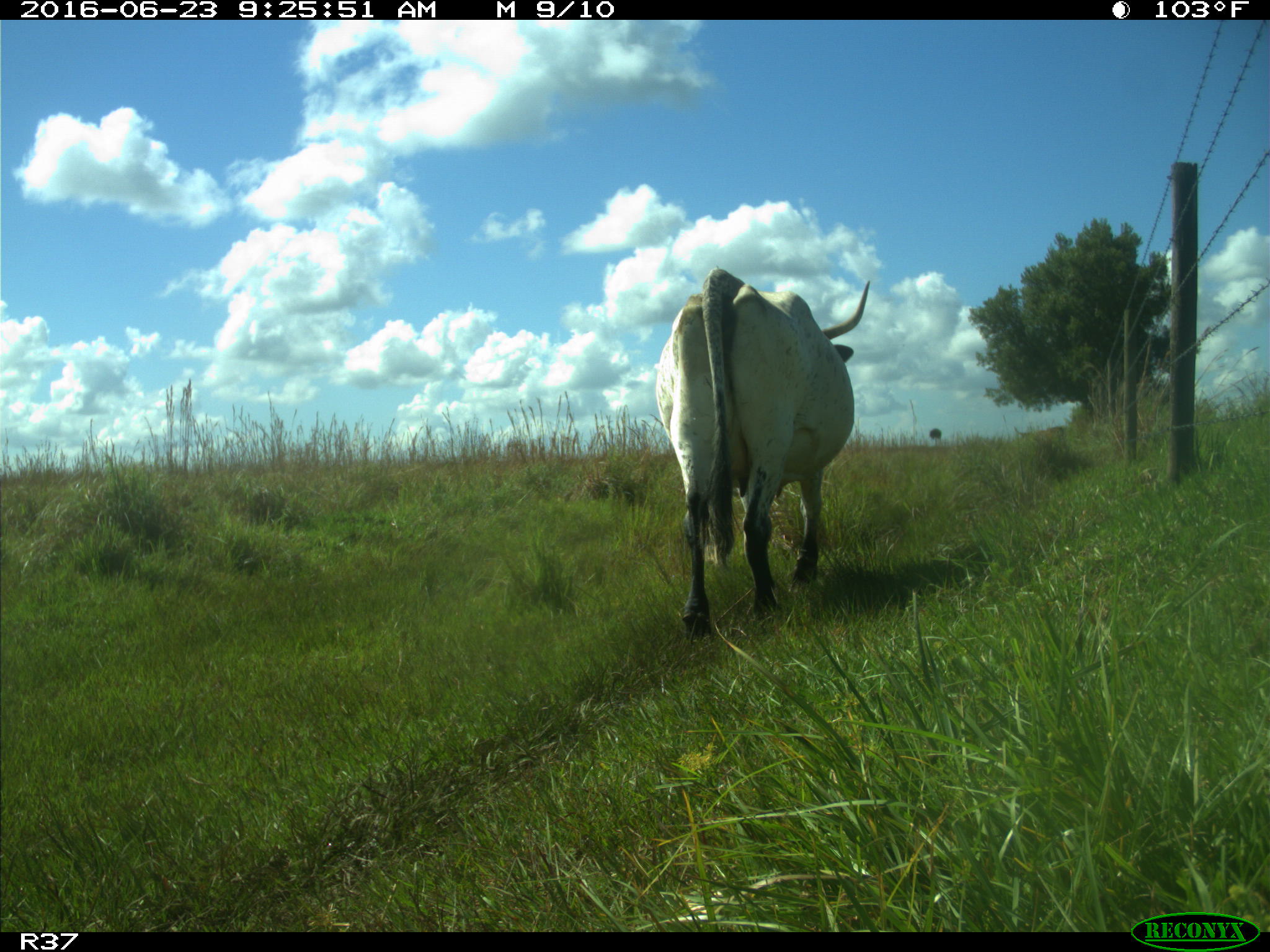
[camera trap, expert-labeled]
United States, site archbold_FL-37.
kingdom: Animalia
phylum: Chordata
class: Mammalia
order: Artiodactyla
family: Bovidae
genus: Bos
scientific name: Bos taurus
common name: domestic cow